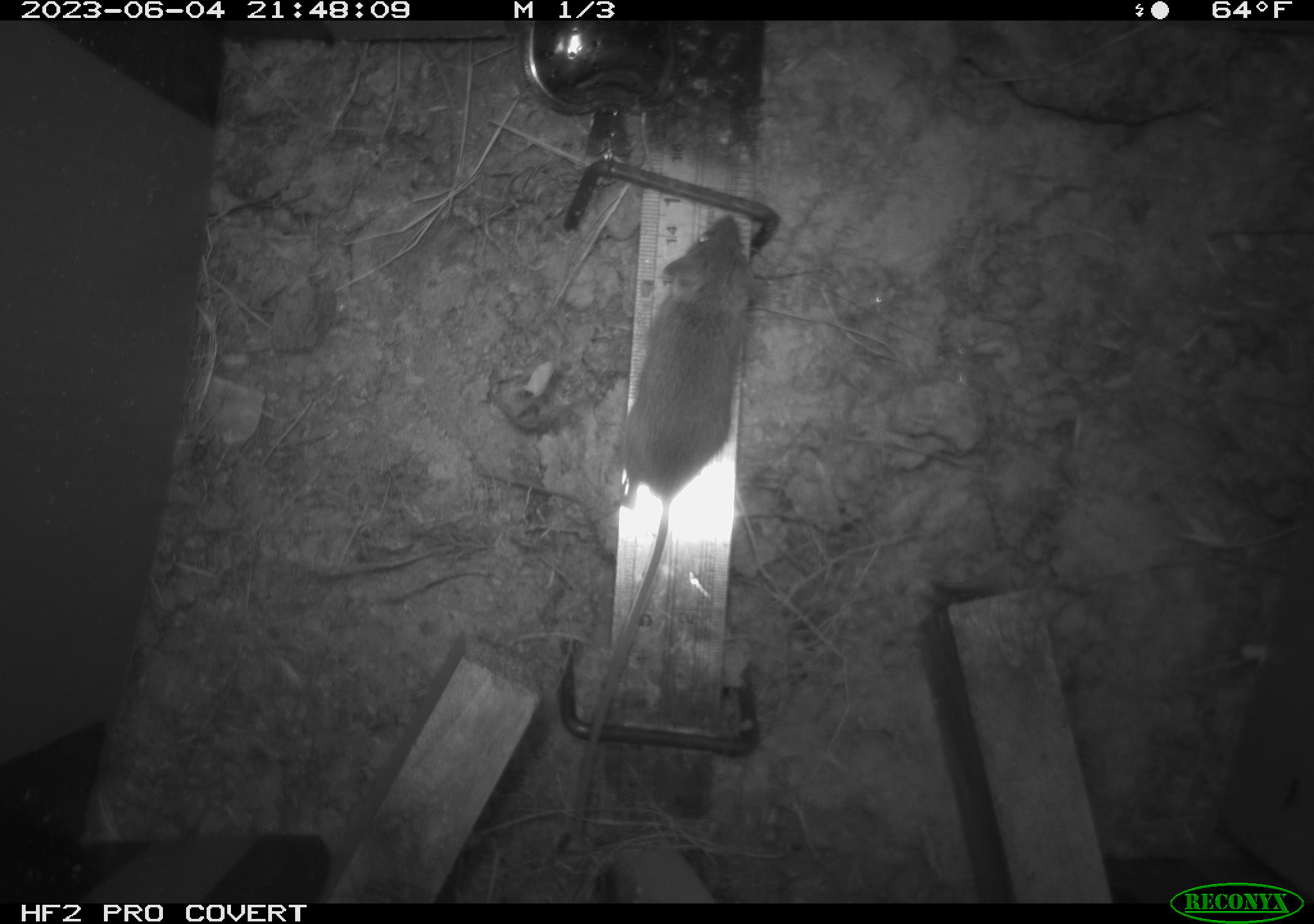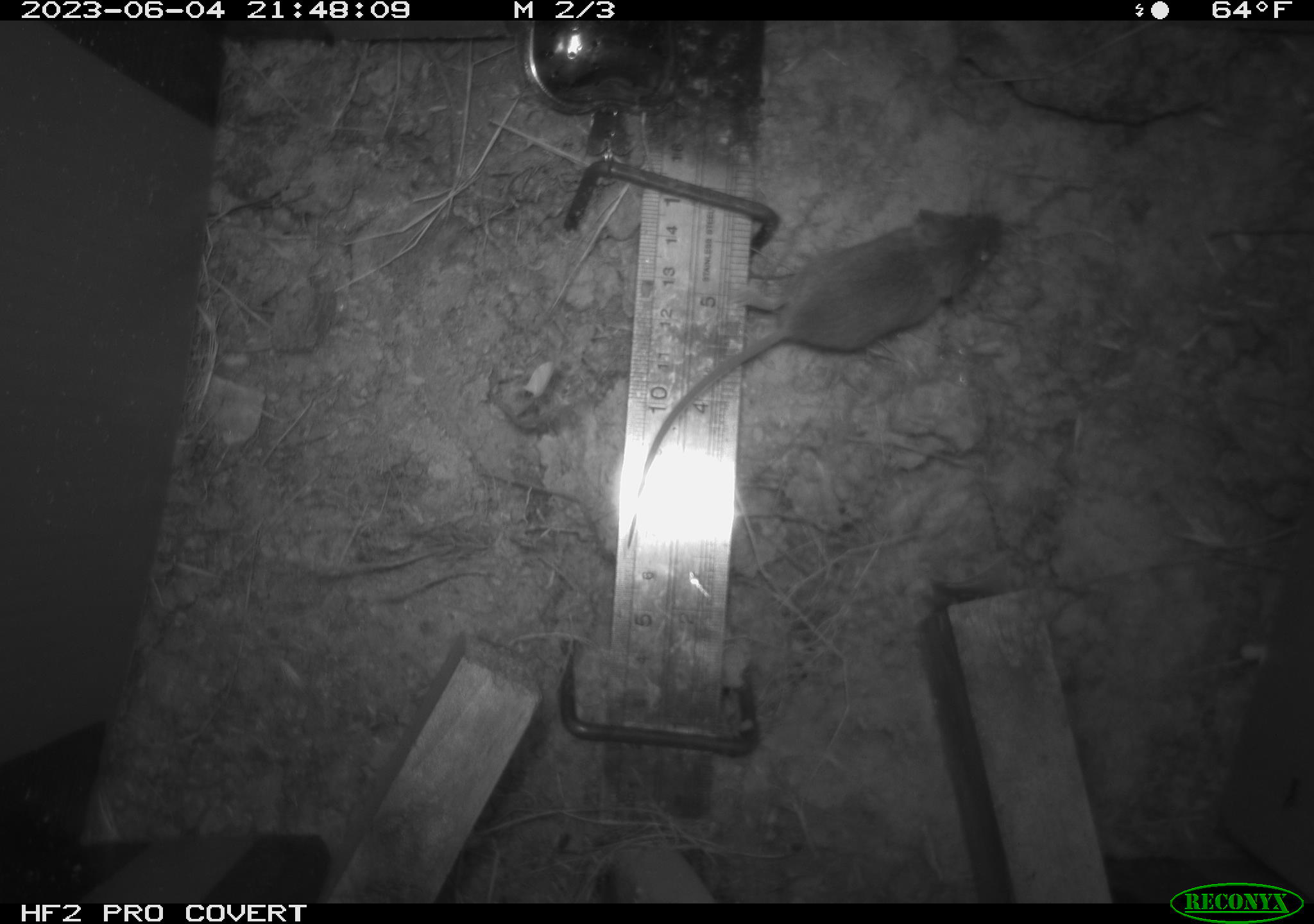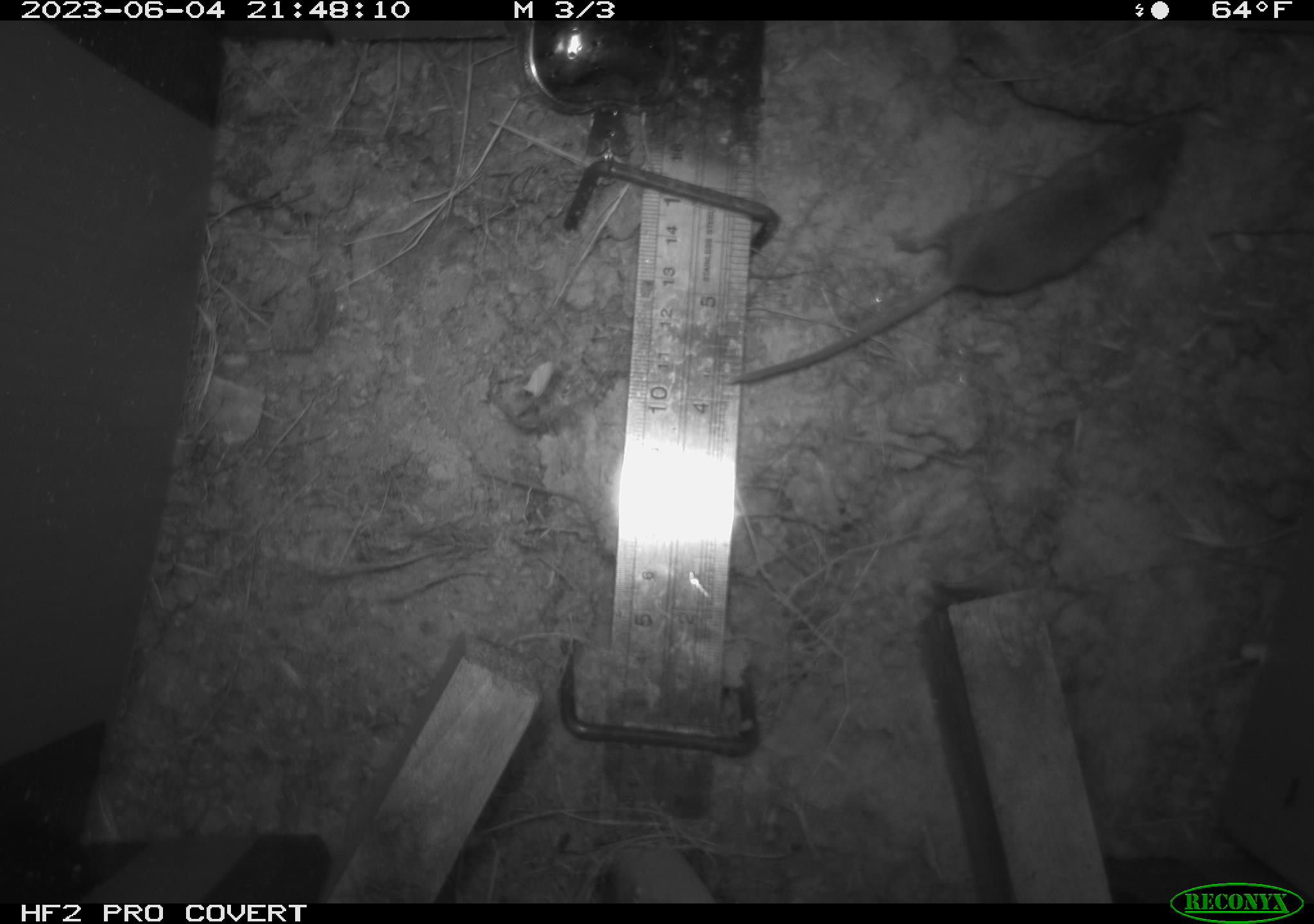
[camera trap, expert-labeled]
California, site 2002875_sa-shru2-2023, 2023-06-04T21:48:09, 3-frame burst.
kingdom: Animalia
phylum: Chordata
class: Mammalia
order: Rodentia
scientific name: Rodentia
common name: mouse species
Mouse species (Rodentia).